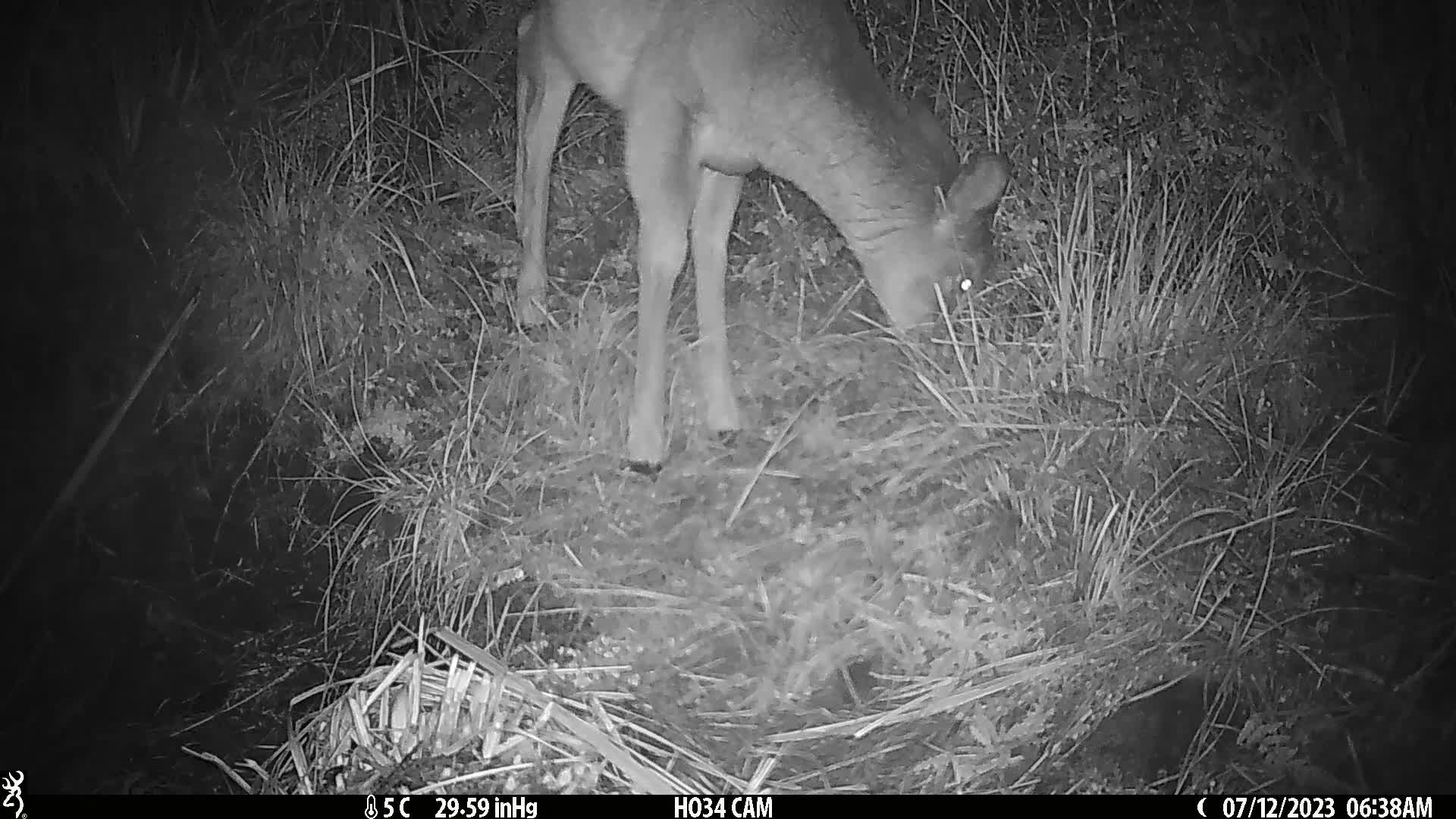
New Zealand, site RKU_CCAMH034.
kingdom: Animalia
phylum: Chordata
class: Mammalia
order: Artiodactyla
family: Cervidae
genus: Odocoileus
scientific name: Odocoileus virginianus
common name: white-tailed deer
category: white tailed deer